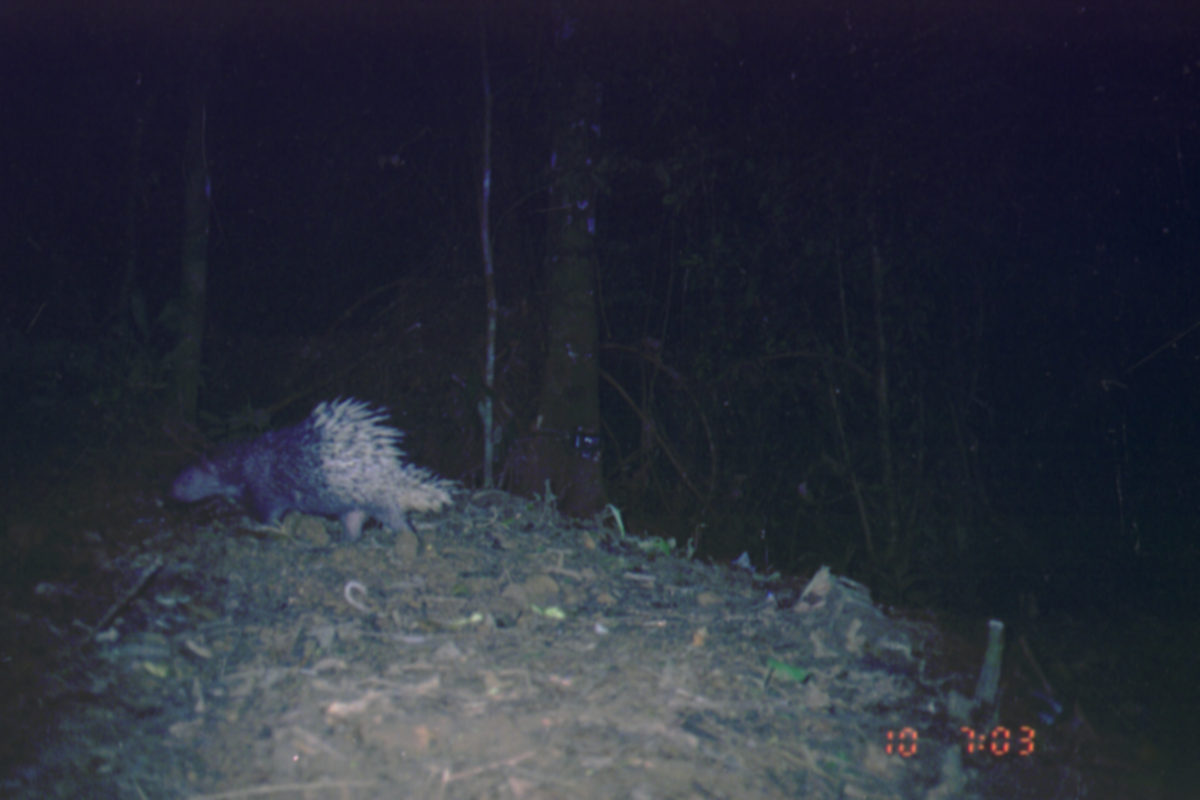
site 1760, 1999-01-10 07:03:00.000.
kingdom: Animalia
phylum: Chordata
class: Mammalia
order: Rodentia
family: Hystricidae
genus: Hystrix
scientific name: Hystrix brachyura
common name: east asian porcupine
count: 1